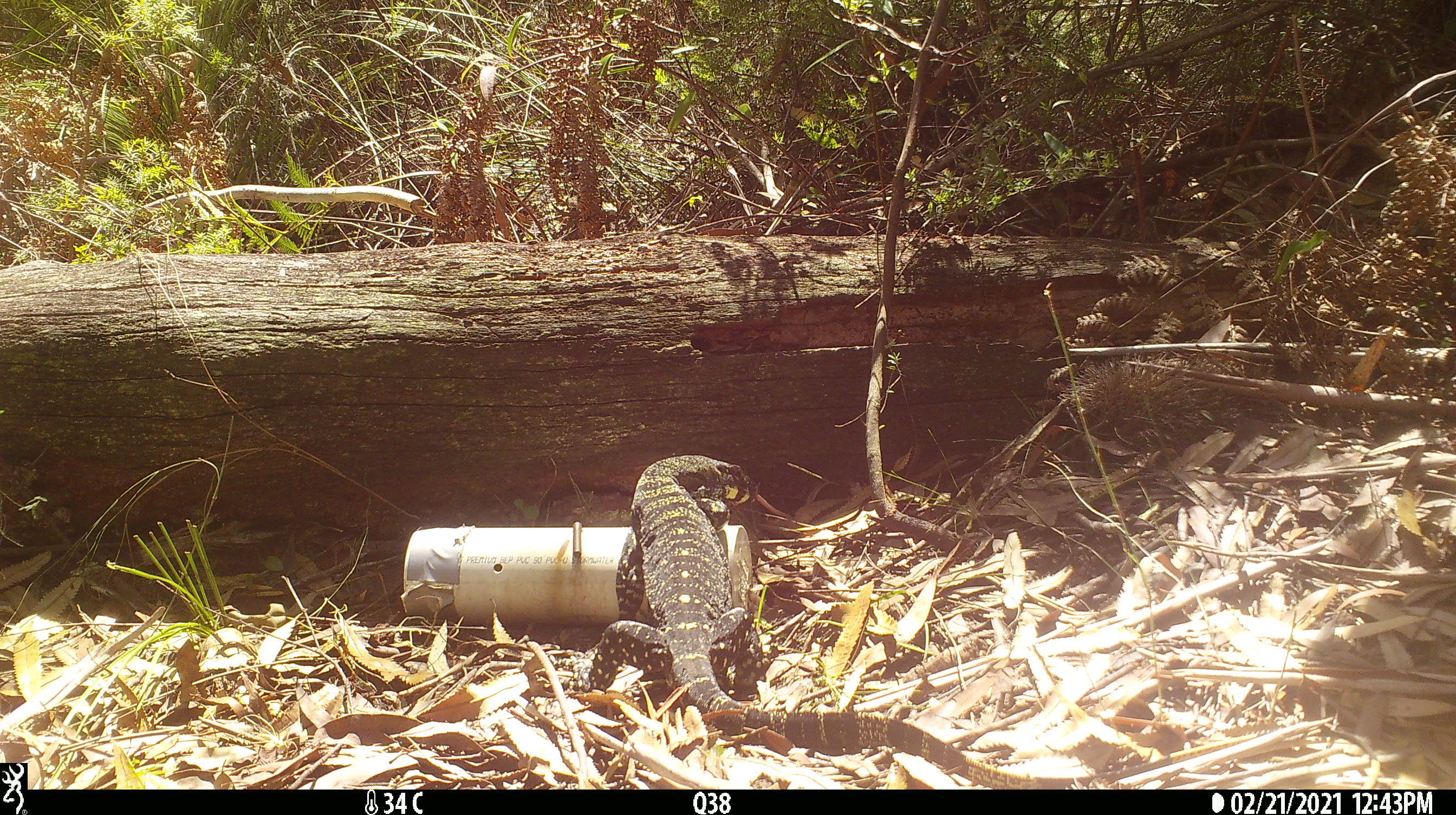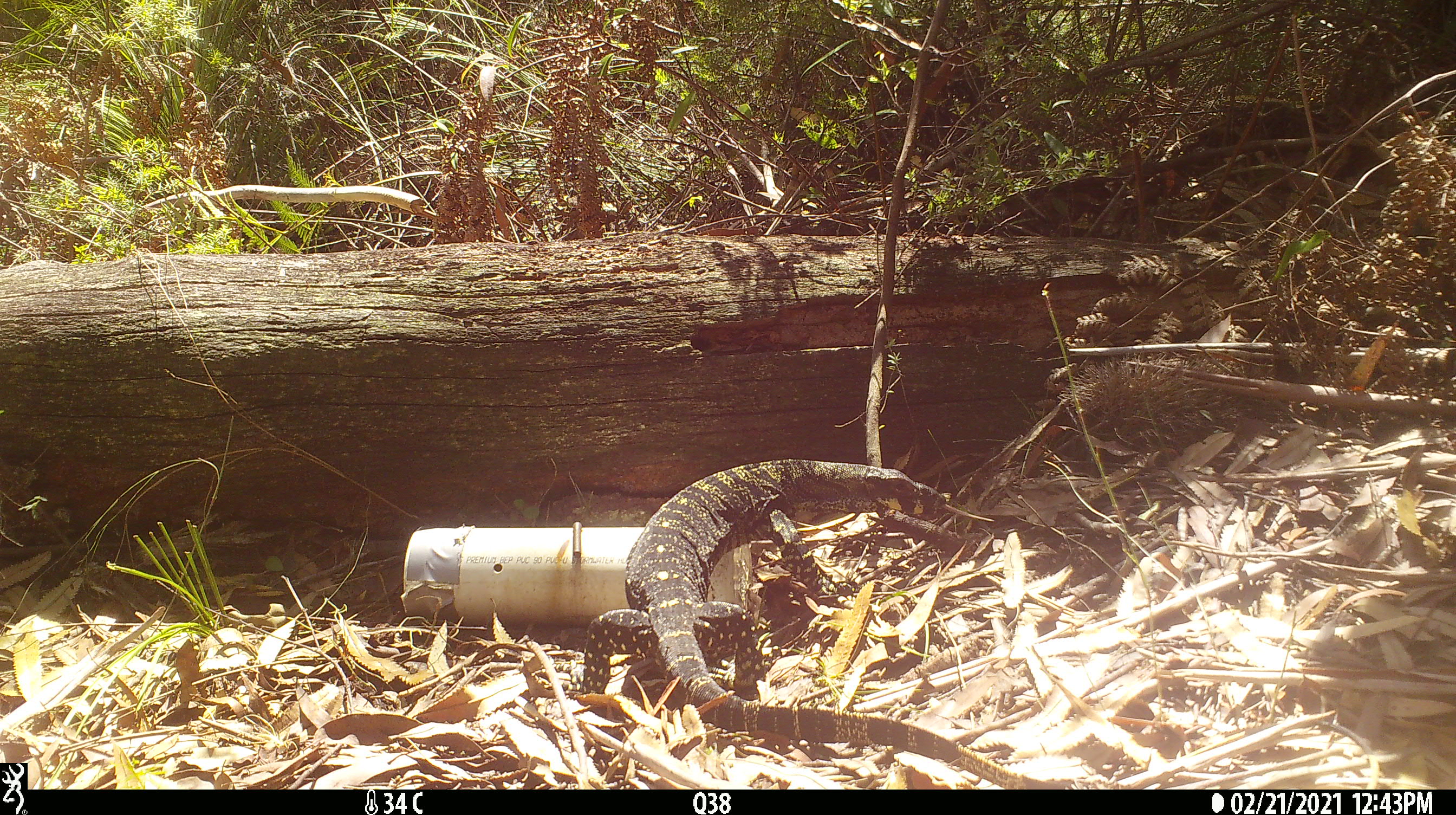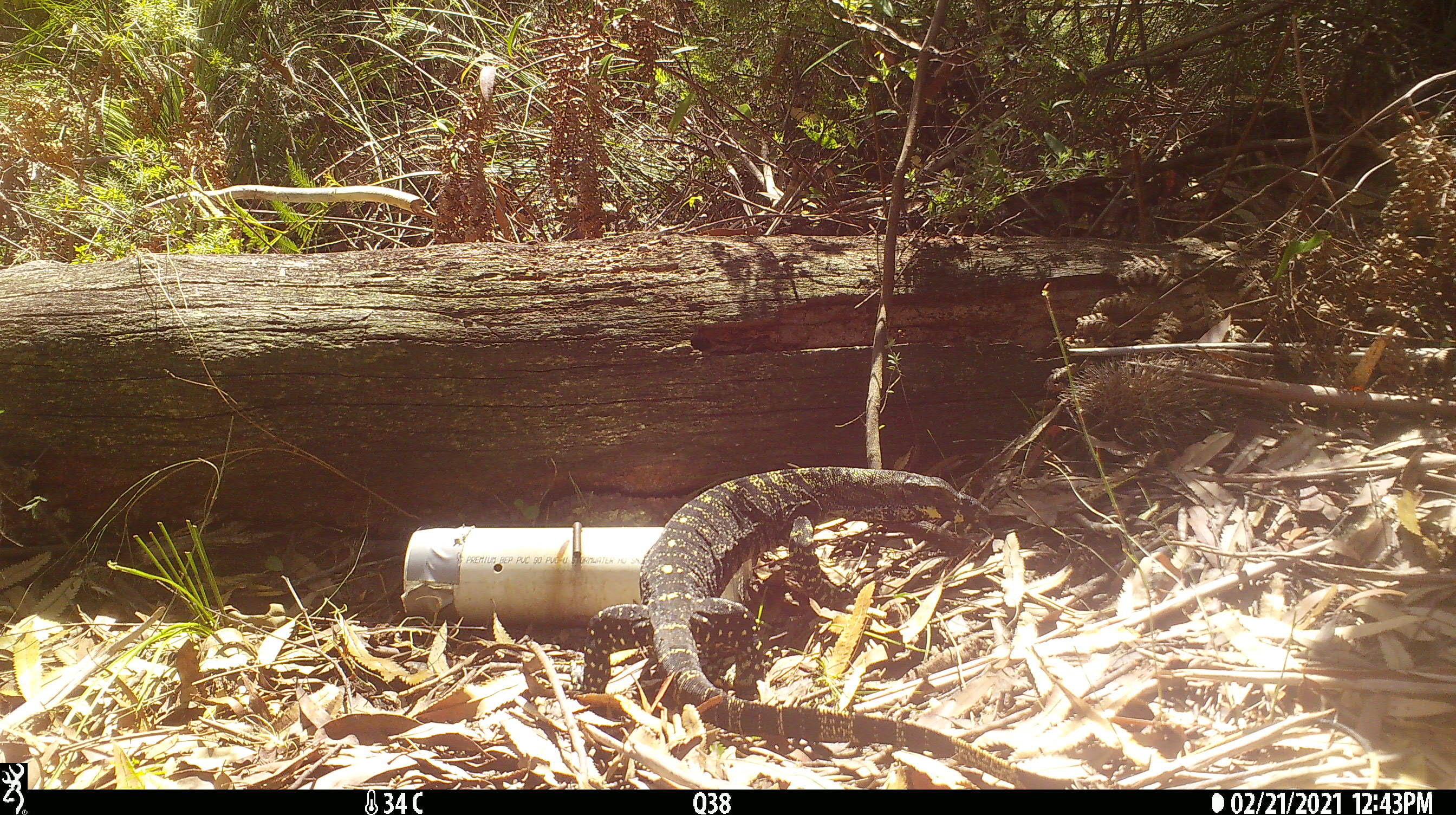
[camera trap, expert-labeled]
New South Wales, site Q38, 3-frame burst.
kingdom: Animalia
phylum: Chordata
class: Reptilia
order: Squamata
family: Varanidae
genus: Varanus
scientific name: Varanus varius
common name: lace monitor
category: goanna